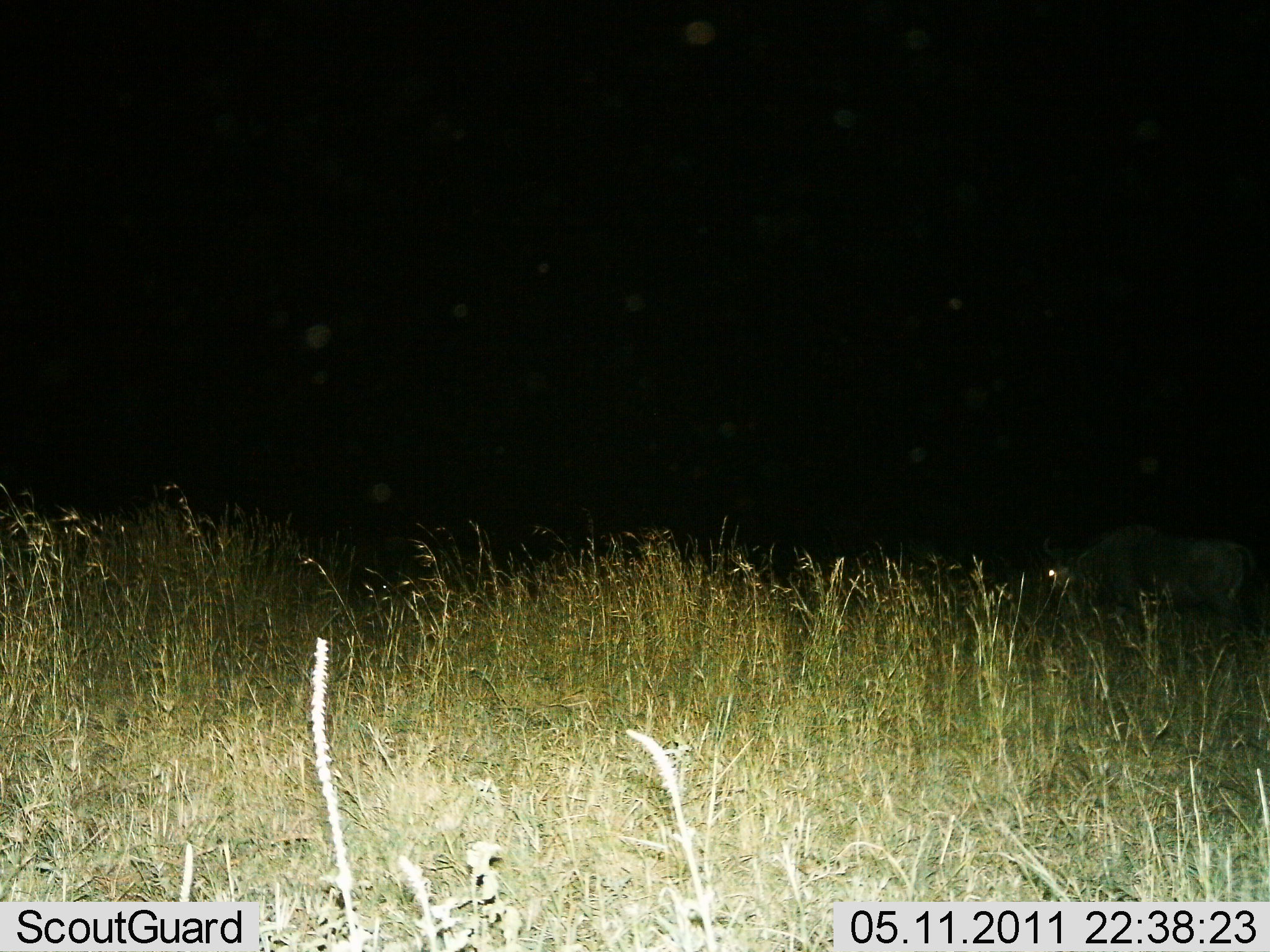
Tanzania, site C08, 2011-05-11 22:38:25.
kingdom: Animalia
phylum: Chordata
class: Mammalia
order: Artiodactyla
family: Bovidae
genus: Connochaetes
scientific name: Connochaetes taurinus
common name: blue wildebeest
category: wildebeest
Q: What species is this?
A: Wildebeest (blue wildebeest) (Connochaetes taurinus).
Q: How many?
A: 1.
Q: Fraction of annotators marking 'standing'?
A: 54%.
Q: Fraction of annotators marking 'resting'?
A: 0%.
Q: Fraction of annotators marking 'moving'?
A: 0%.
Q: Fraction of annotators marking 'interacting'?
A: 0%.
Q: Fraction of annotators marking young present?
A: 0%.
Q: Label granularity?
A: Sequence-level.